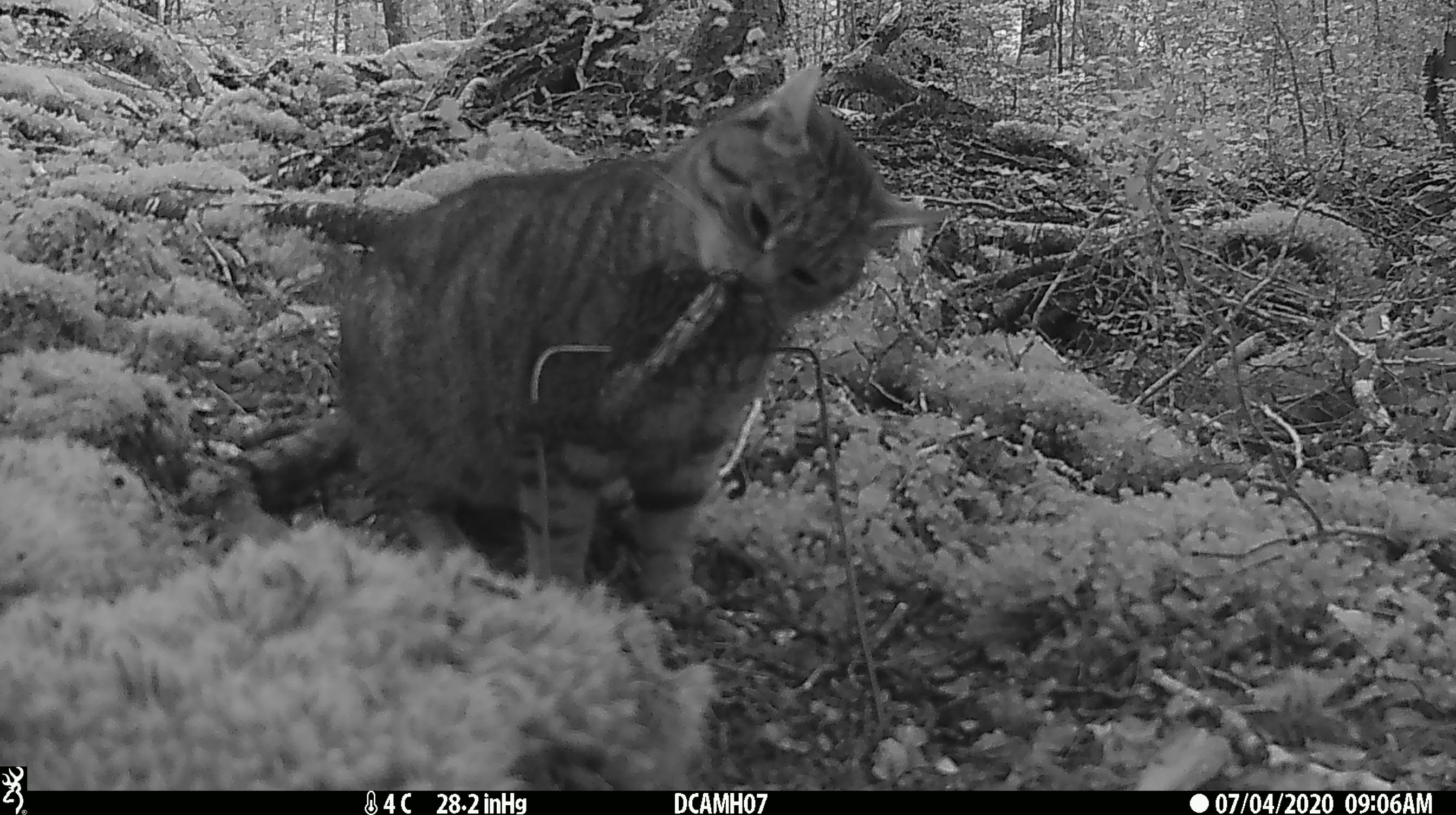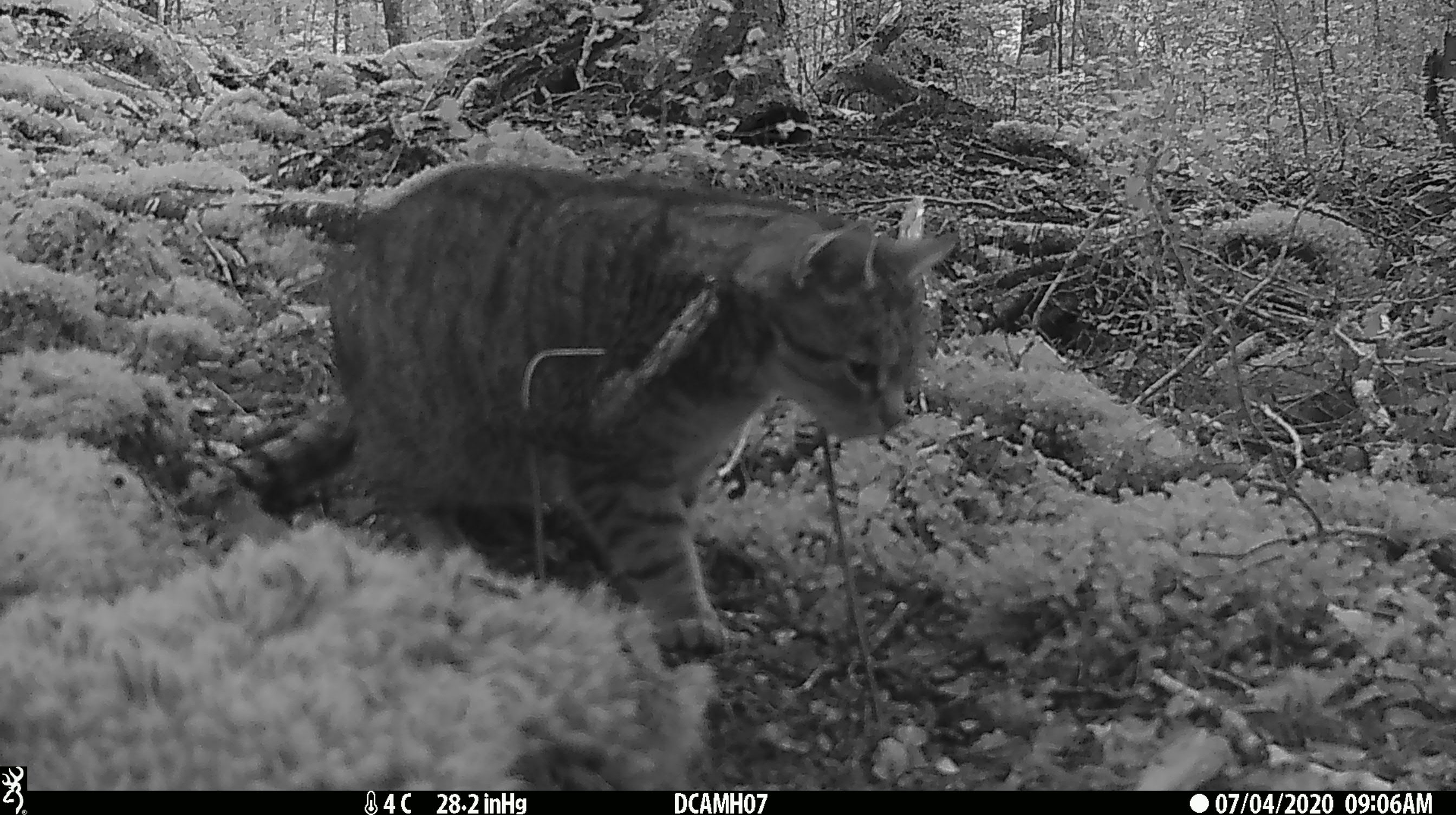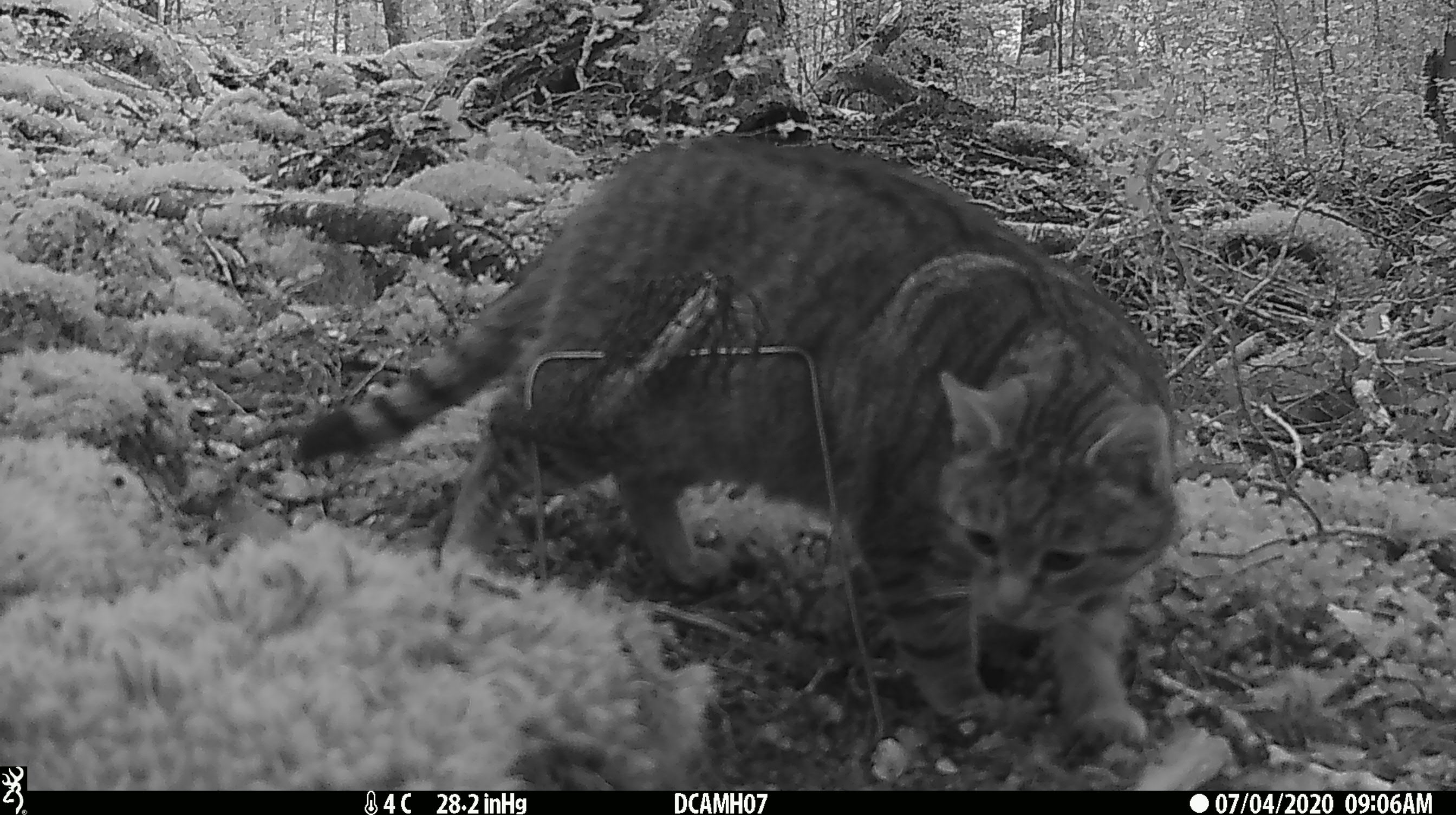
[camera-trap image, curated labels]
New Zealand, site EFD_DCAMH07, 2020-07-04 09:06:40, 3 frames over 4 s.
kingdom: Animalia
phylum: Chordata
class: Mammalia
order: Carnivora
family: Felidae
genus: Felis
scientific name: Felis catus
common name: domestic cat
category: cat